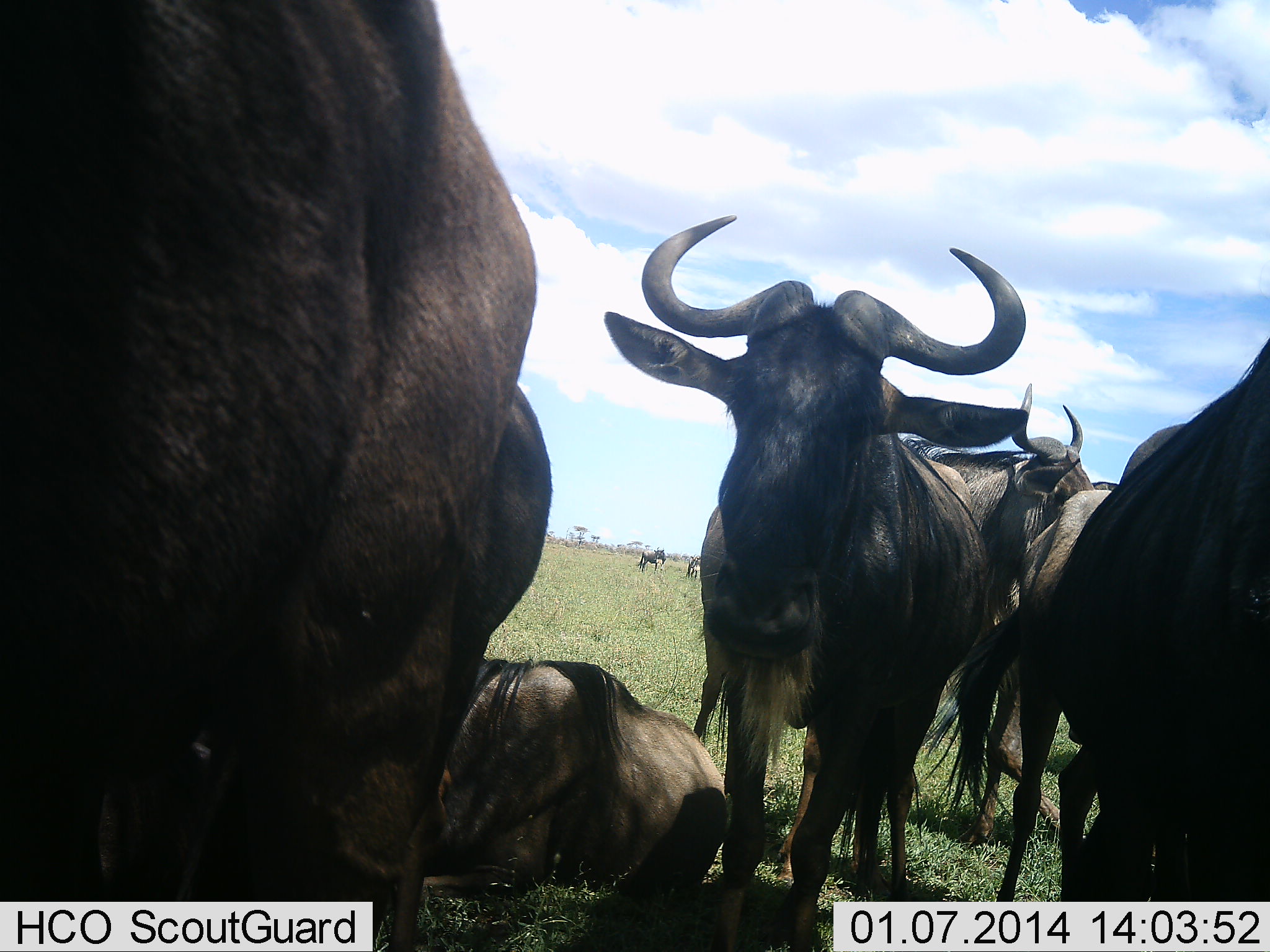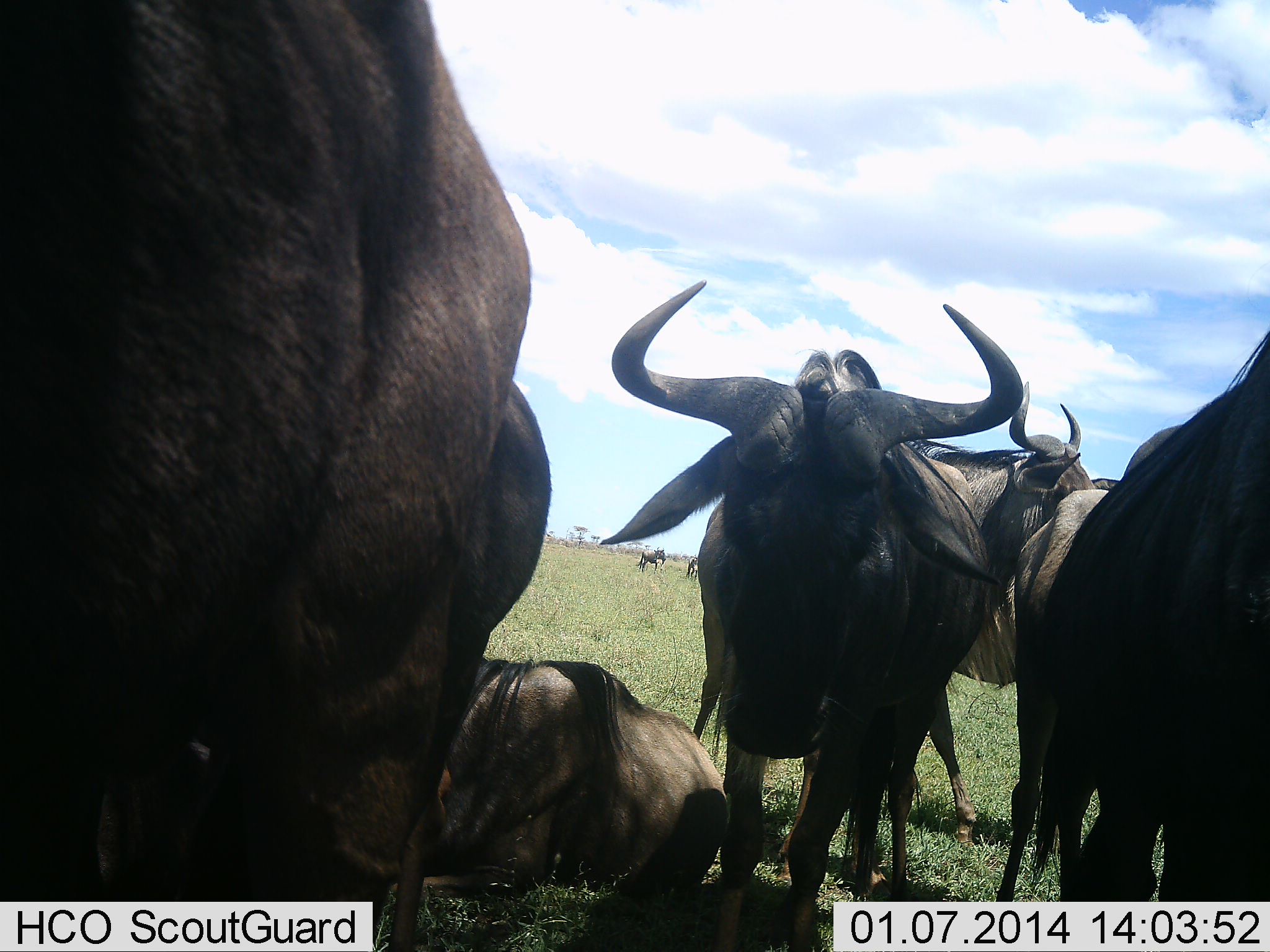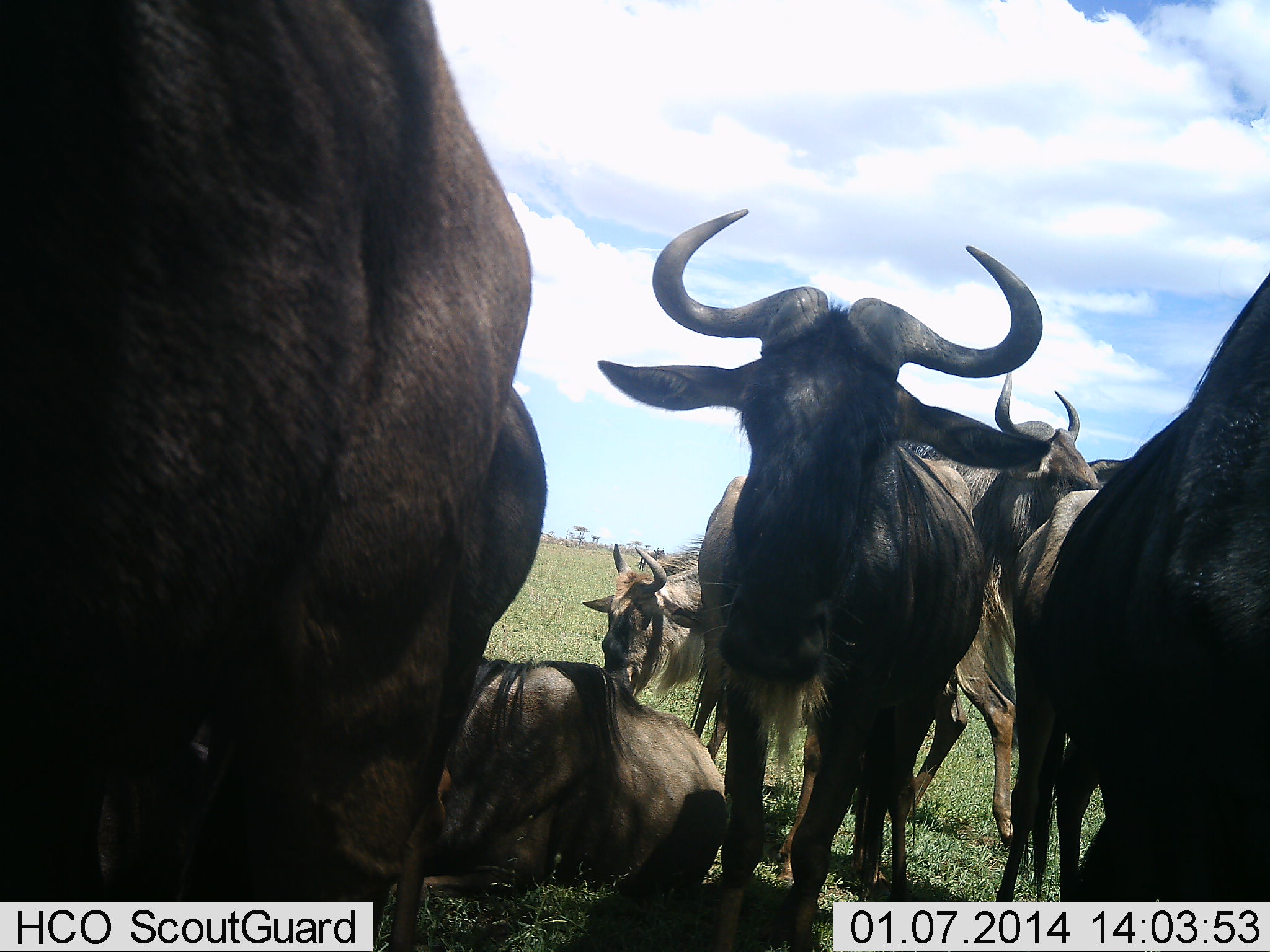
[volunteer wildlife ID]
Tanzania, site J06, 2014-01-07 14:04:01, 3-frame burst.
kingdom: Animalia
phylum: Chordata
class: Mammalia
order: Artiodactyla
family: Bovidae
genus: Connochaetes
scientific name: Connochaetes taurinus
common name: blue wildebeest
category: wildebeest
Wildebeest (blue wildebeest) (Connochaetes taurinus), count 7. Behavior (volunteer vote fractions): standing 90%, resting 90%, moving 0%, interacting 0%. Young present (vote fraction): 0%. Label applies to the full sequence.